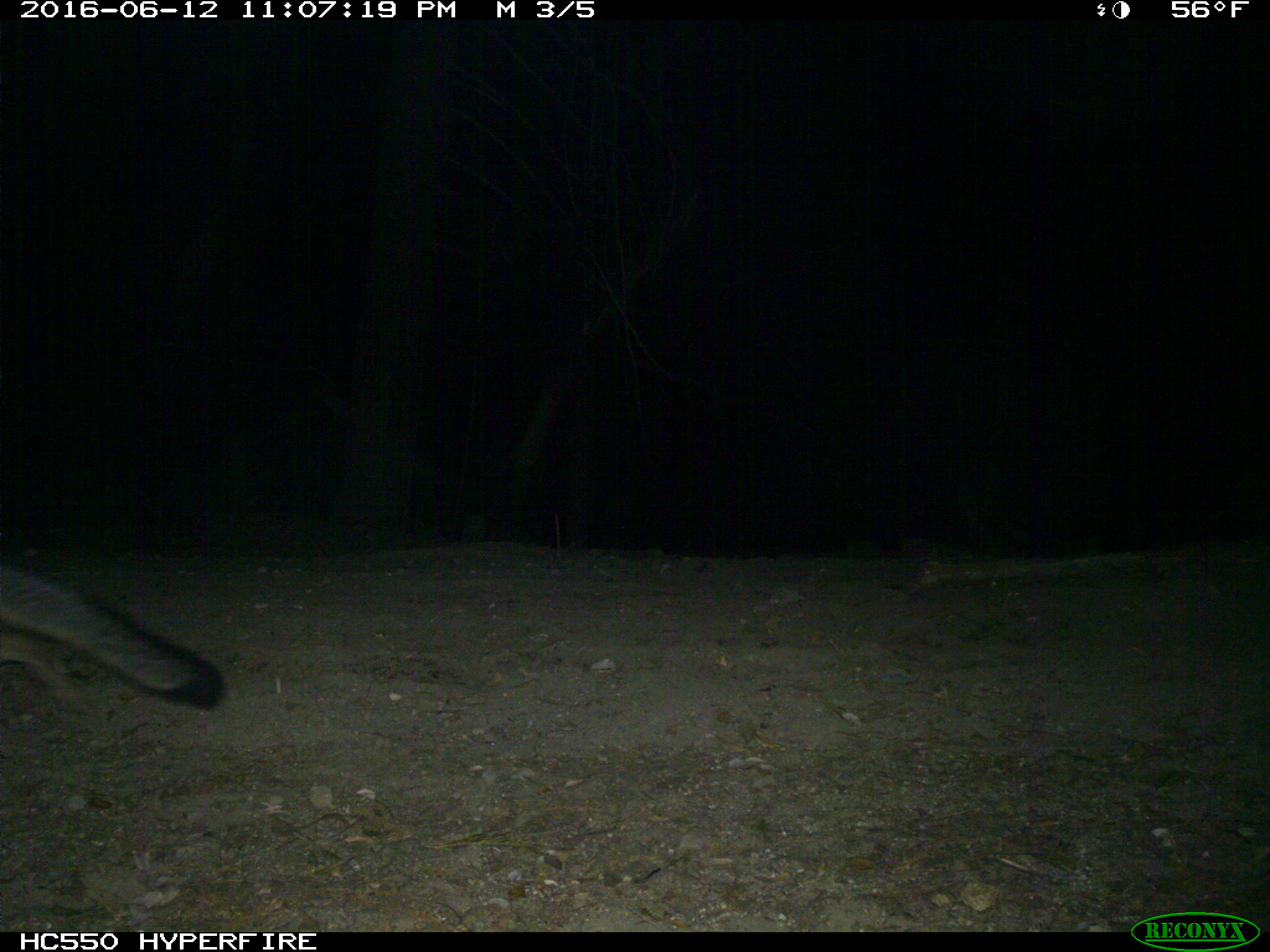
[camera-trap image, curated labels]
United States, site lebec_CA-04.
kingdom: Animalia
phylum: Chordata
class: Mammalia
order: Carnivora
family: Canidae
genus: Urocyon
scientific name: Urocyon cinereoargenteus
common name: gray fox